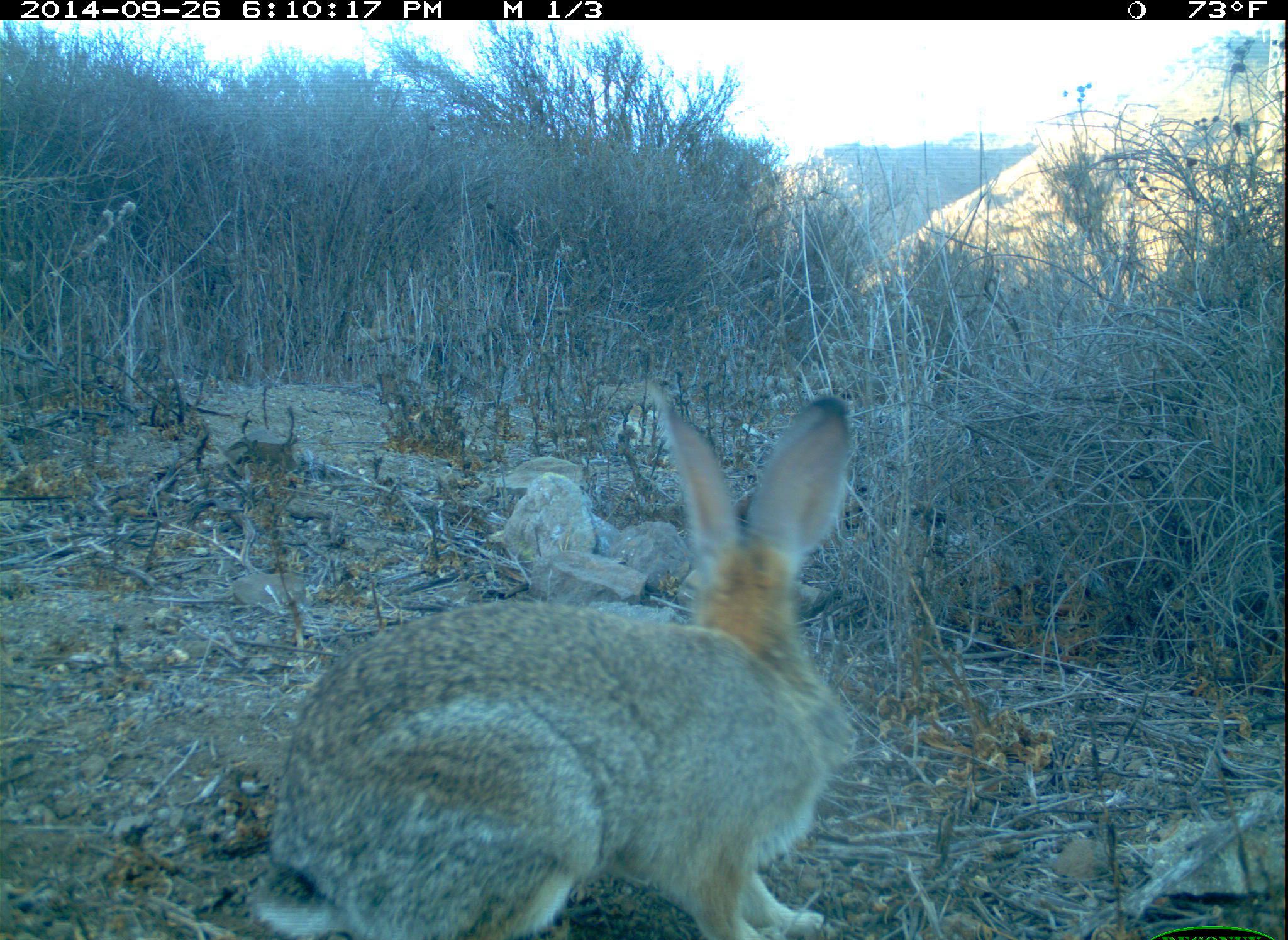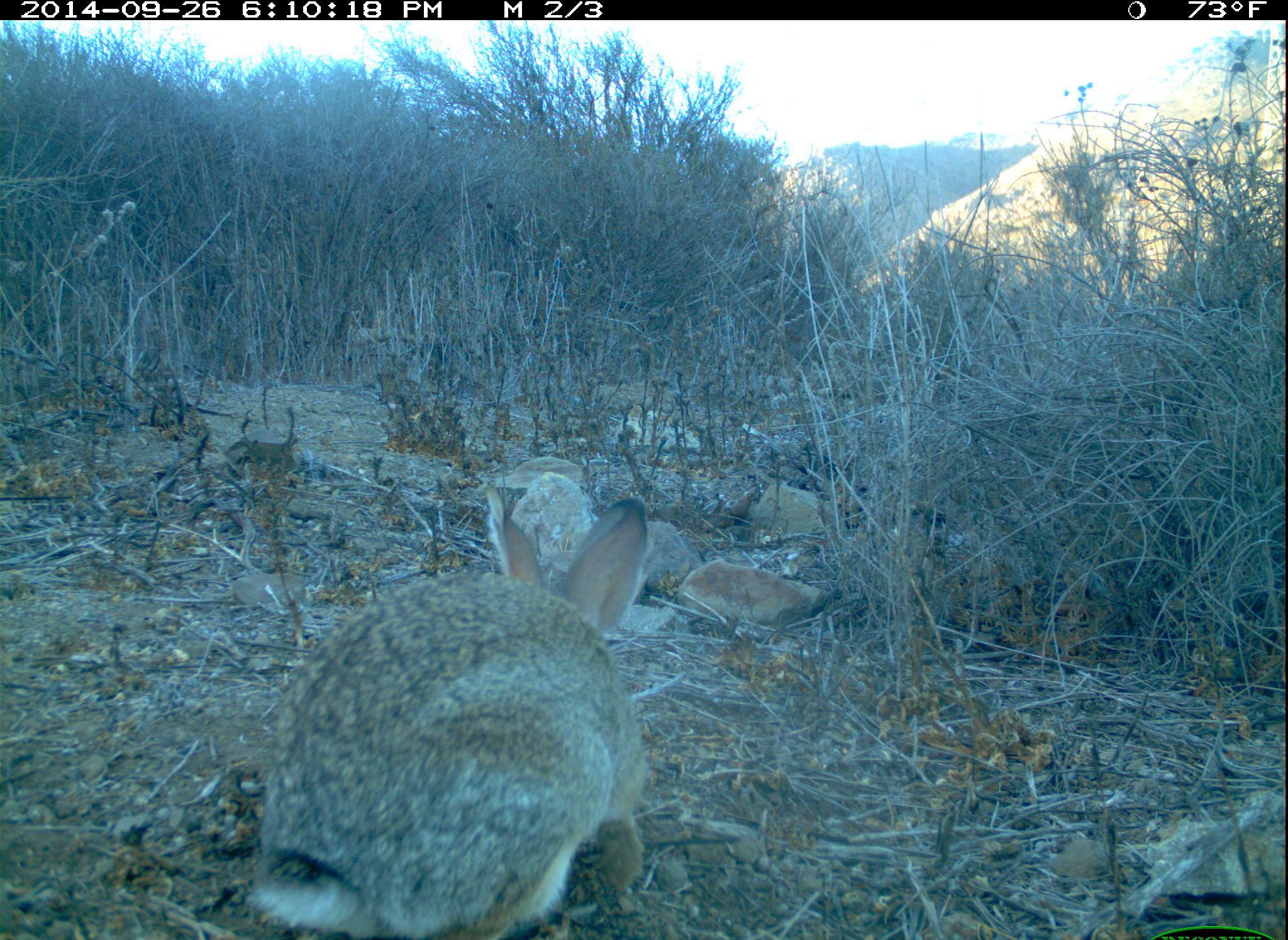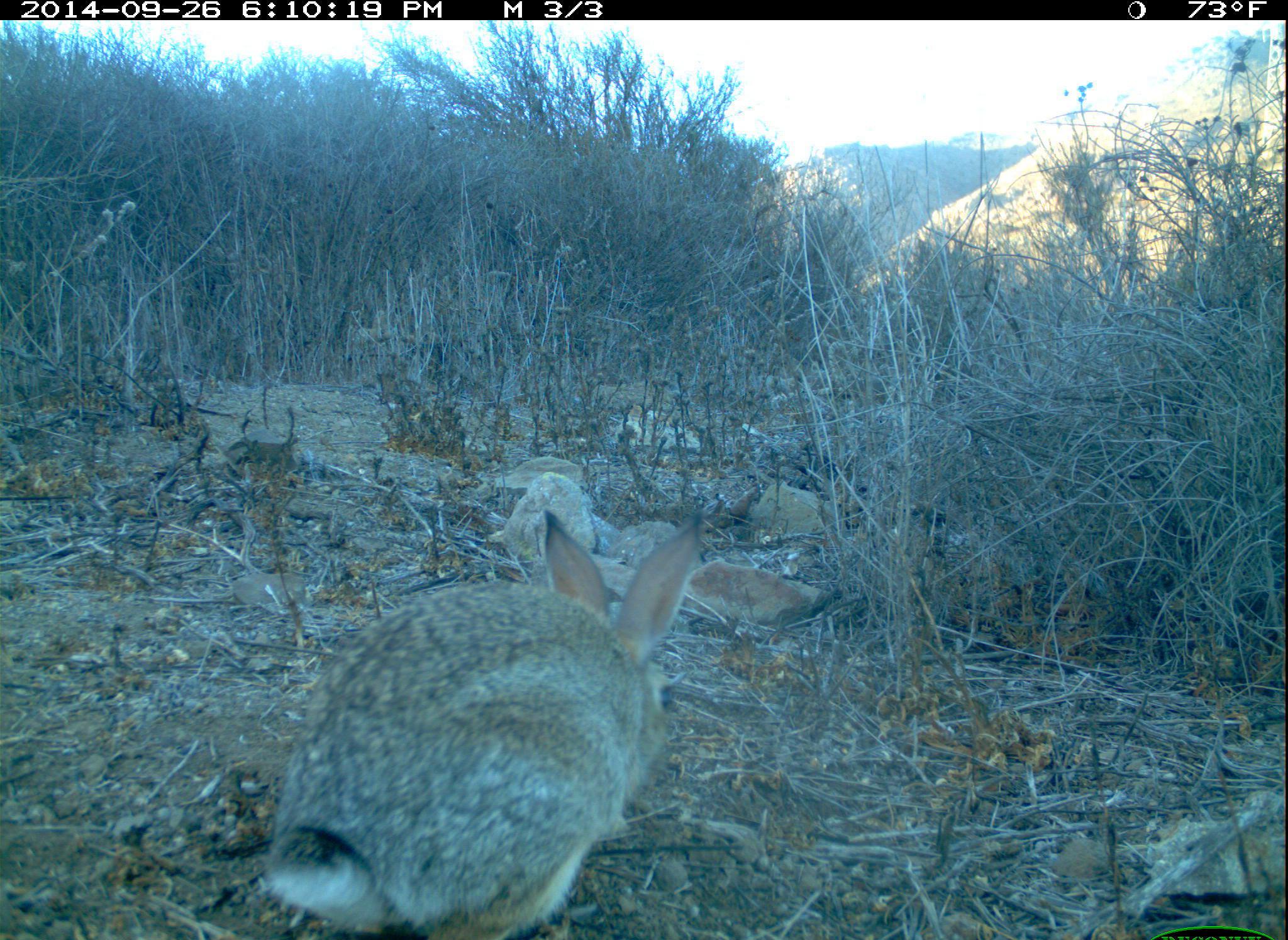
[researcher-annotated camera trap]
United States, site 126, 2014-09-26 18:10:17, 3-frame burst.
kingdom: Animalia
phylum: Chordata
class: Mammalia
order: Lagomorpha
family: Leporidae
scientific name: Leporidae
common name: rabbits and hares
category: rabbit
Rabbit (rabbits and hares) (Leporidae).